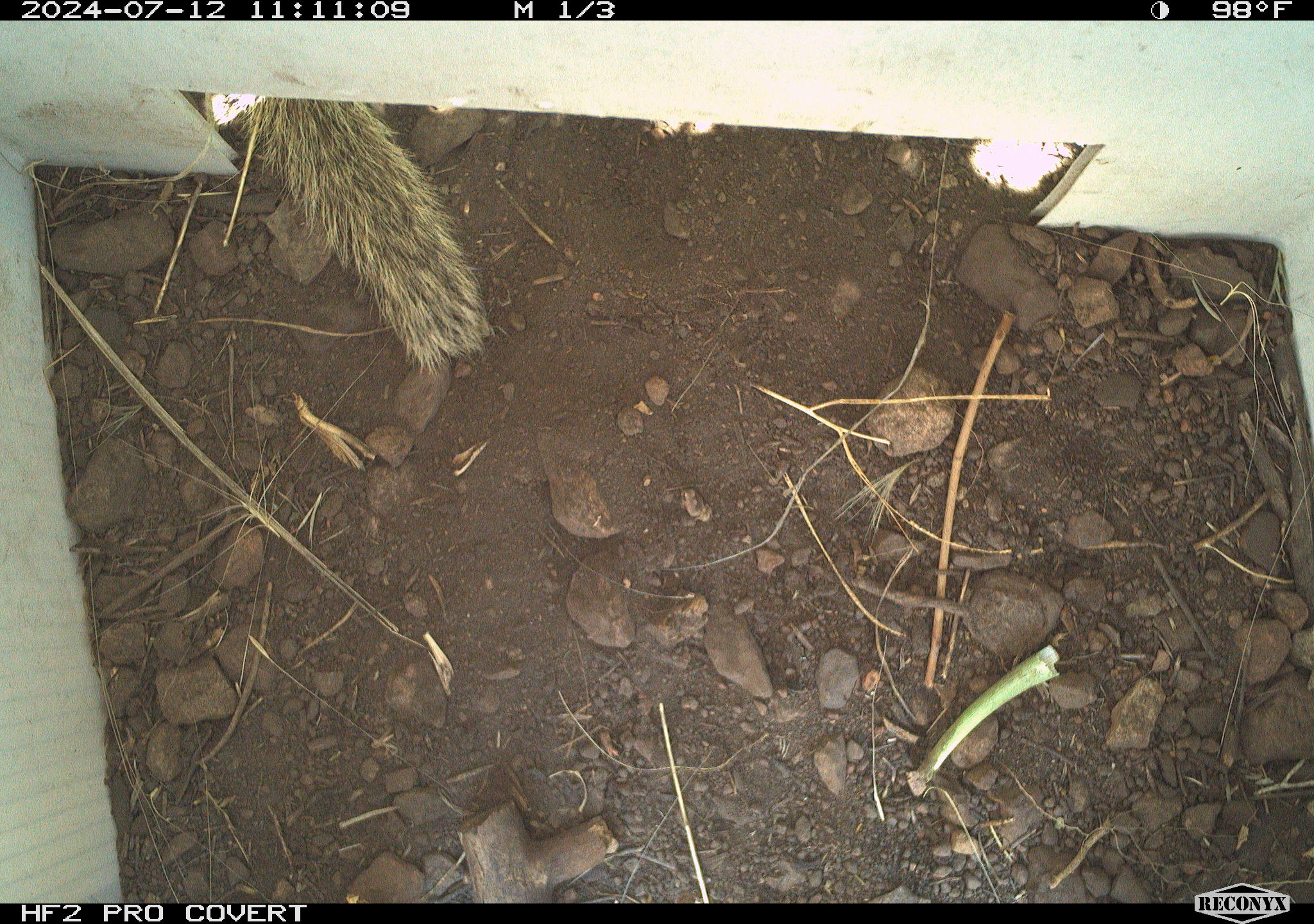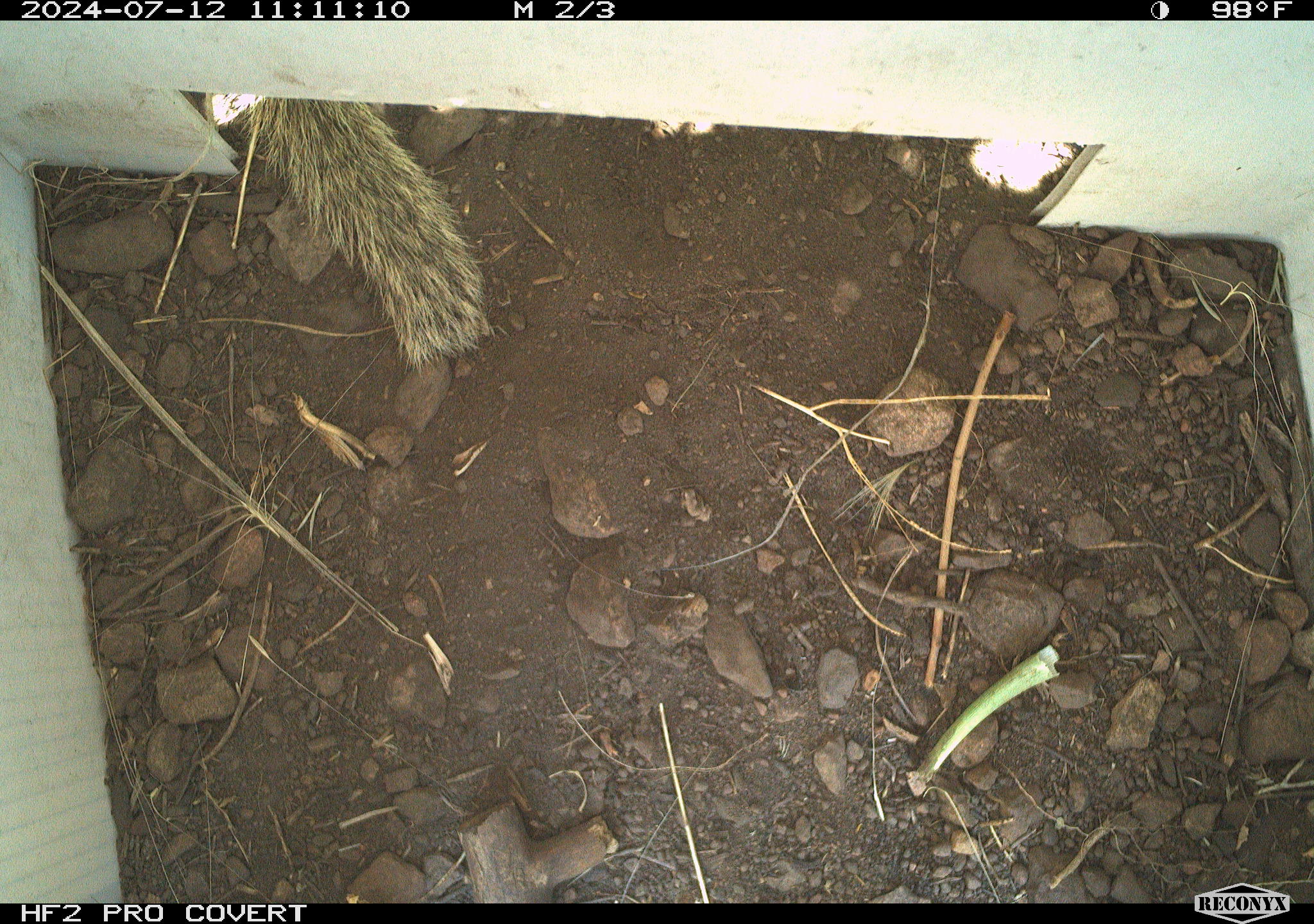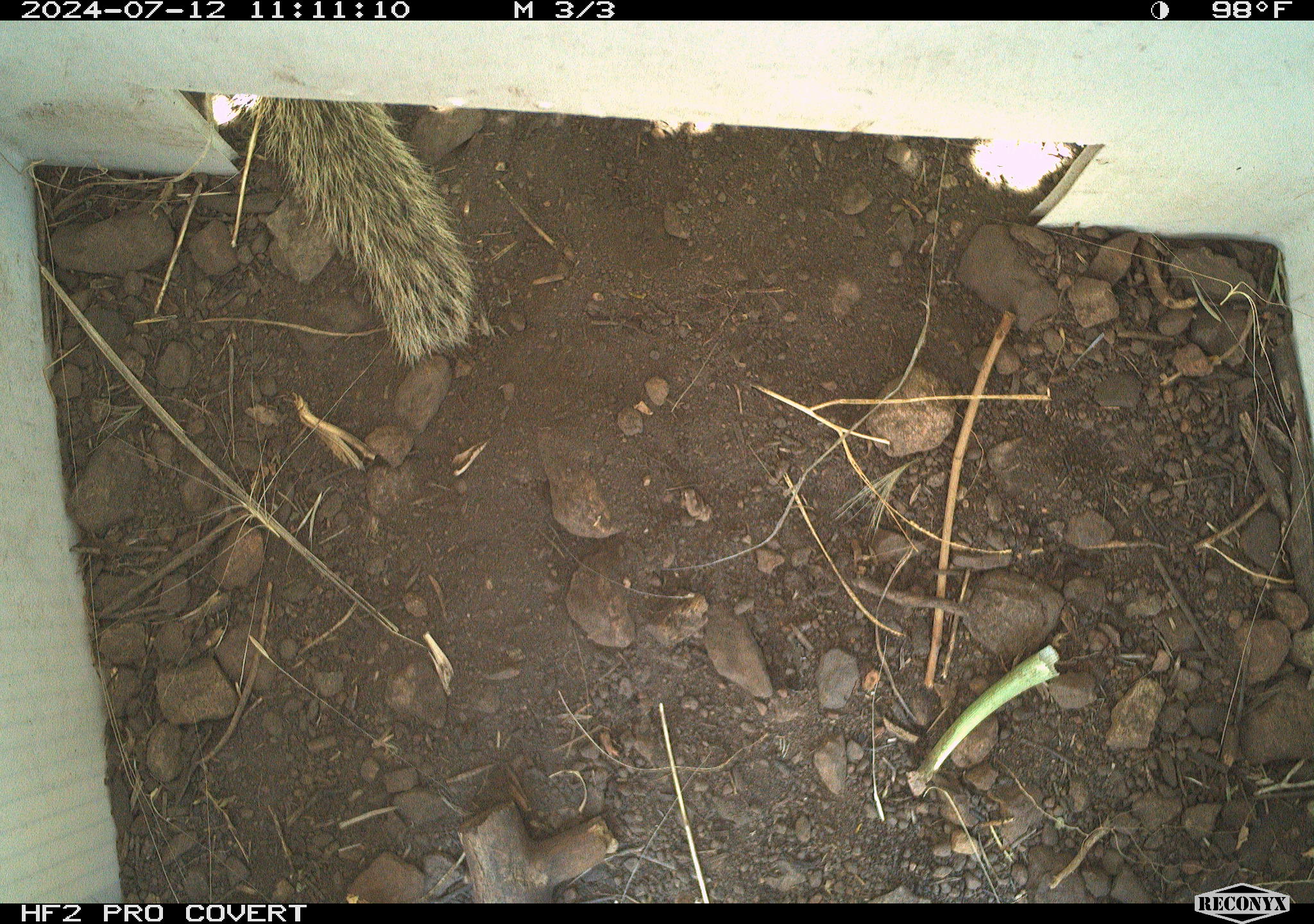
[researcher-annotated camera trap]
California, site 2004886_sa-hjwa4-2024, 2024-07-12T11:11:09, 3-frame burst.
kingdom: Animalia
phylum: Chordata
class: Mammalia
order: Rodentia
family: Sciuridae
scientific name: Sciuridae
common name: squirrels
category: sciuridae family